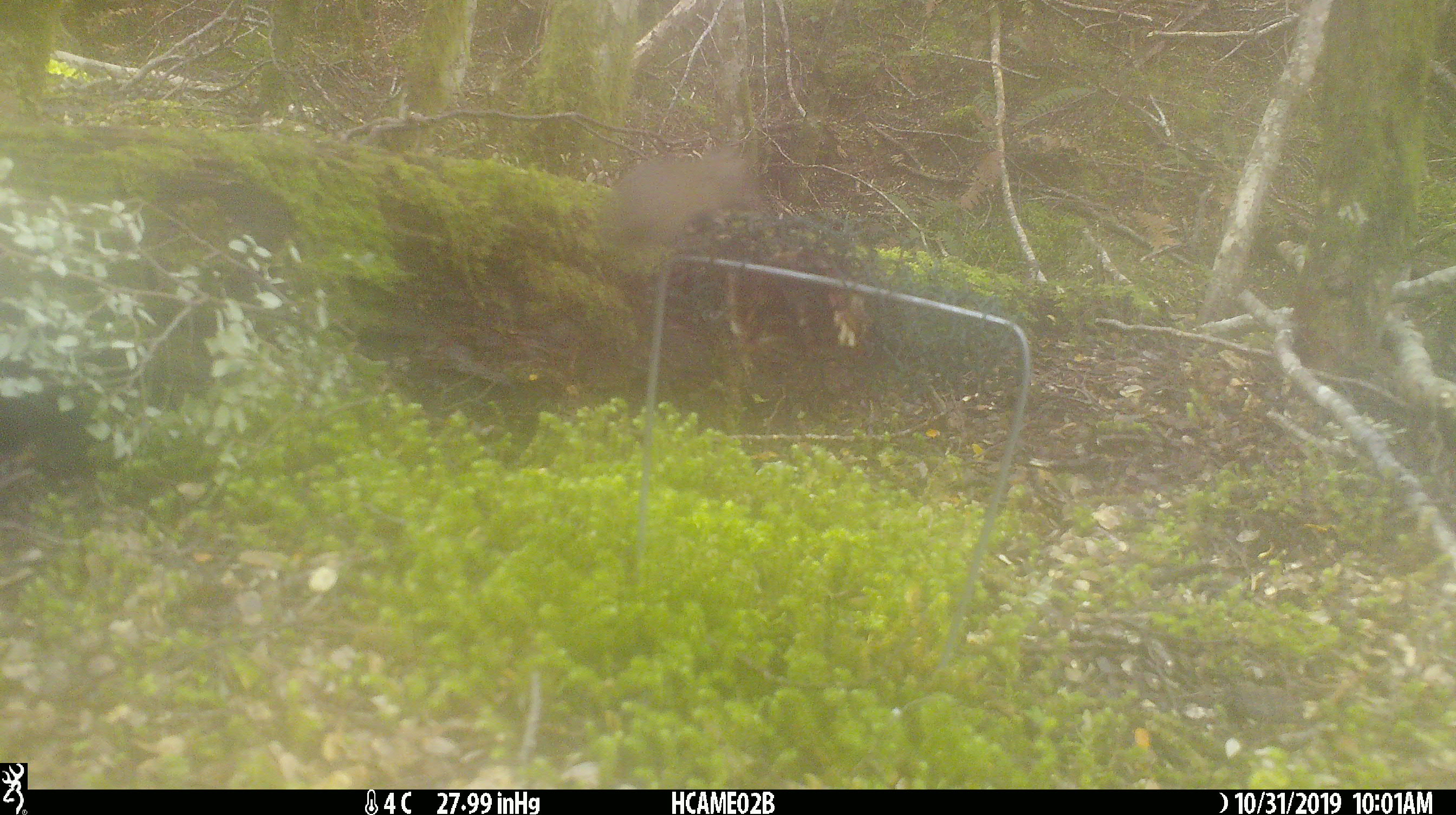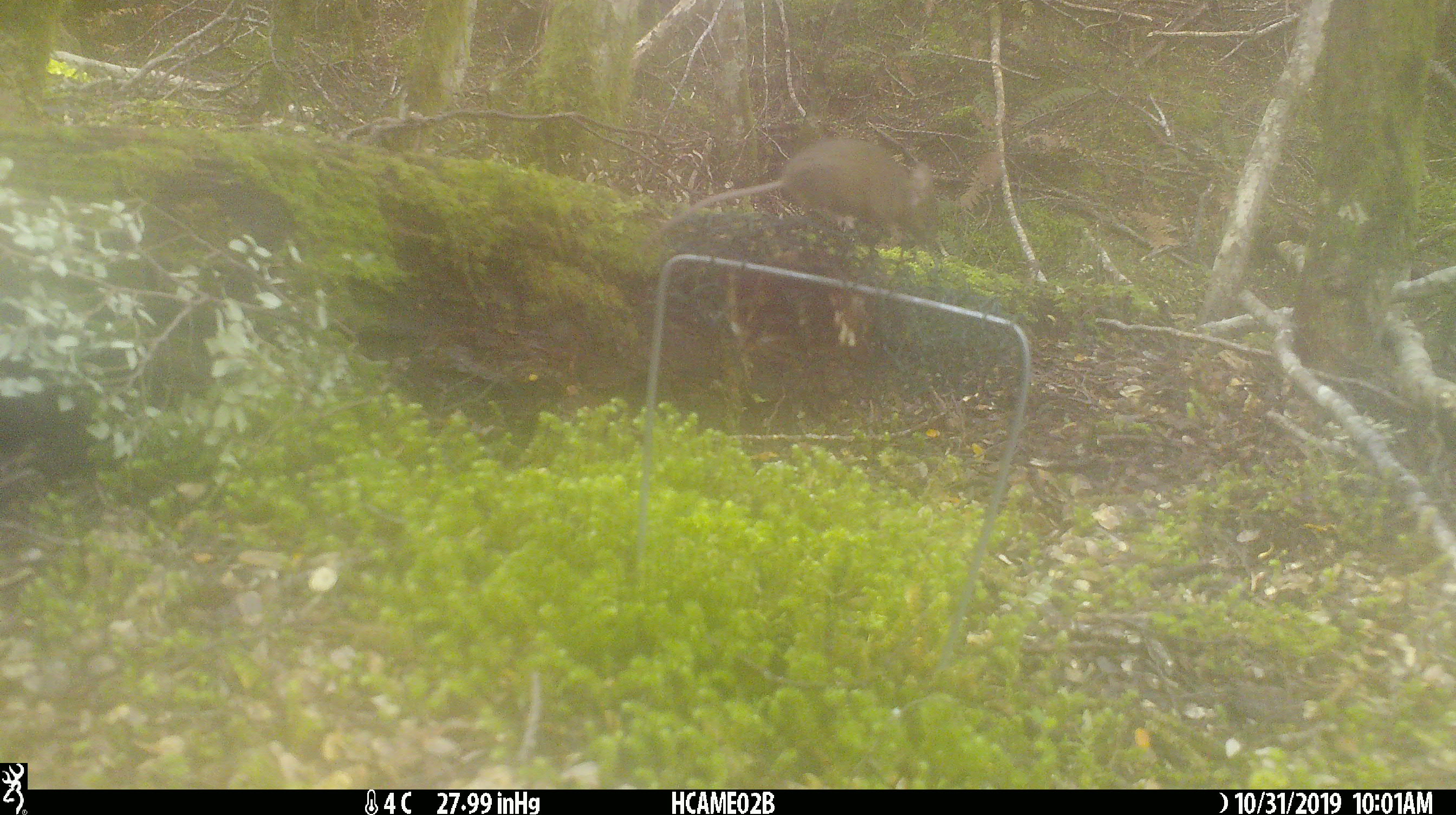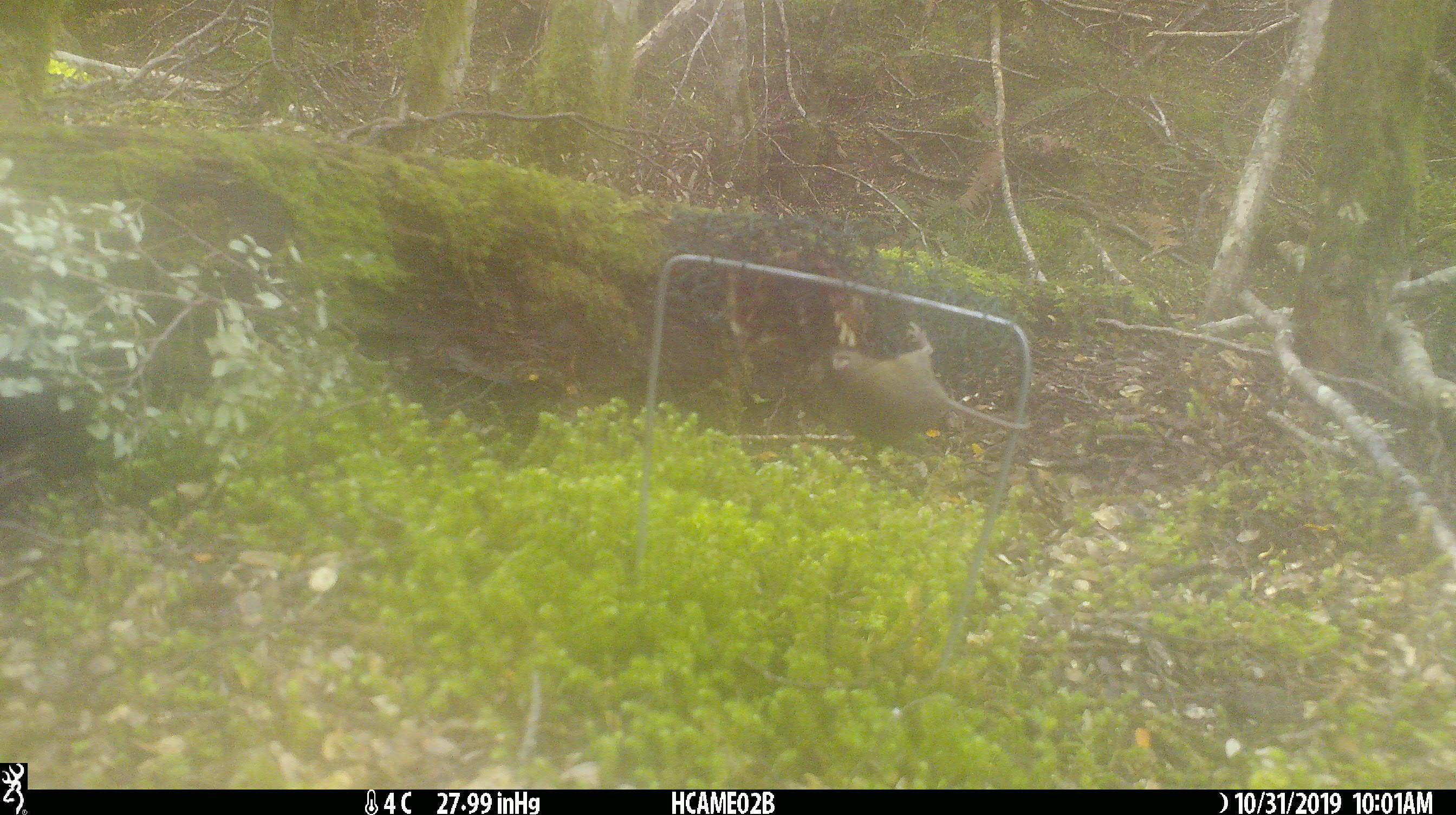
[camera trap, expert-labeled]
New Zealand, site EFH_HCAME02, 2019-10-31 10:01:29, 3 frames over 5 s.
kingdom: Animalia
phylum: Chordata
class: Mammalia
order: Rodentia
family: Muridae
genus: Mus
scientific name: Mus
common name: mouse